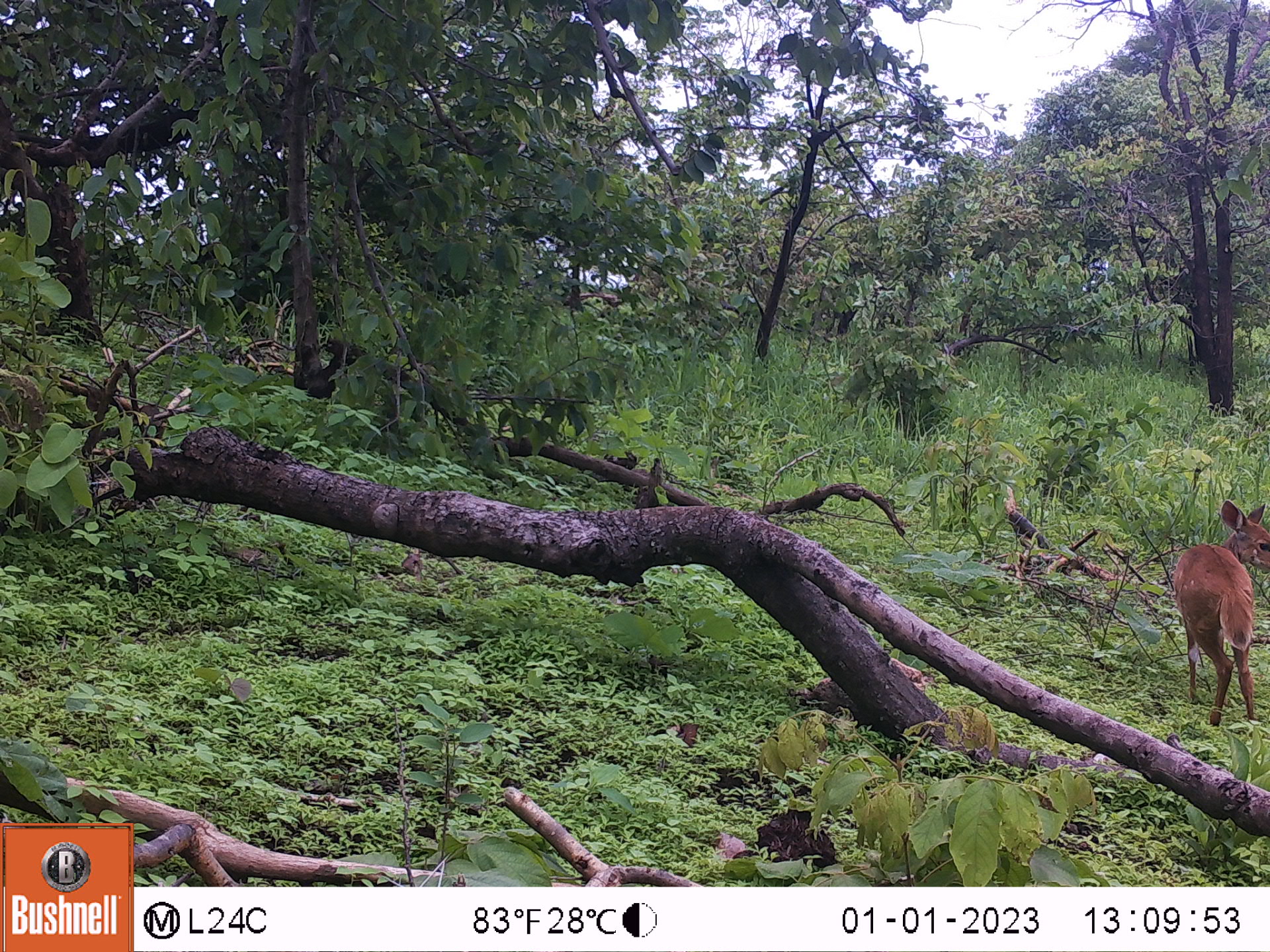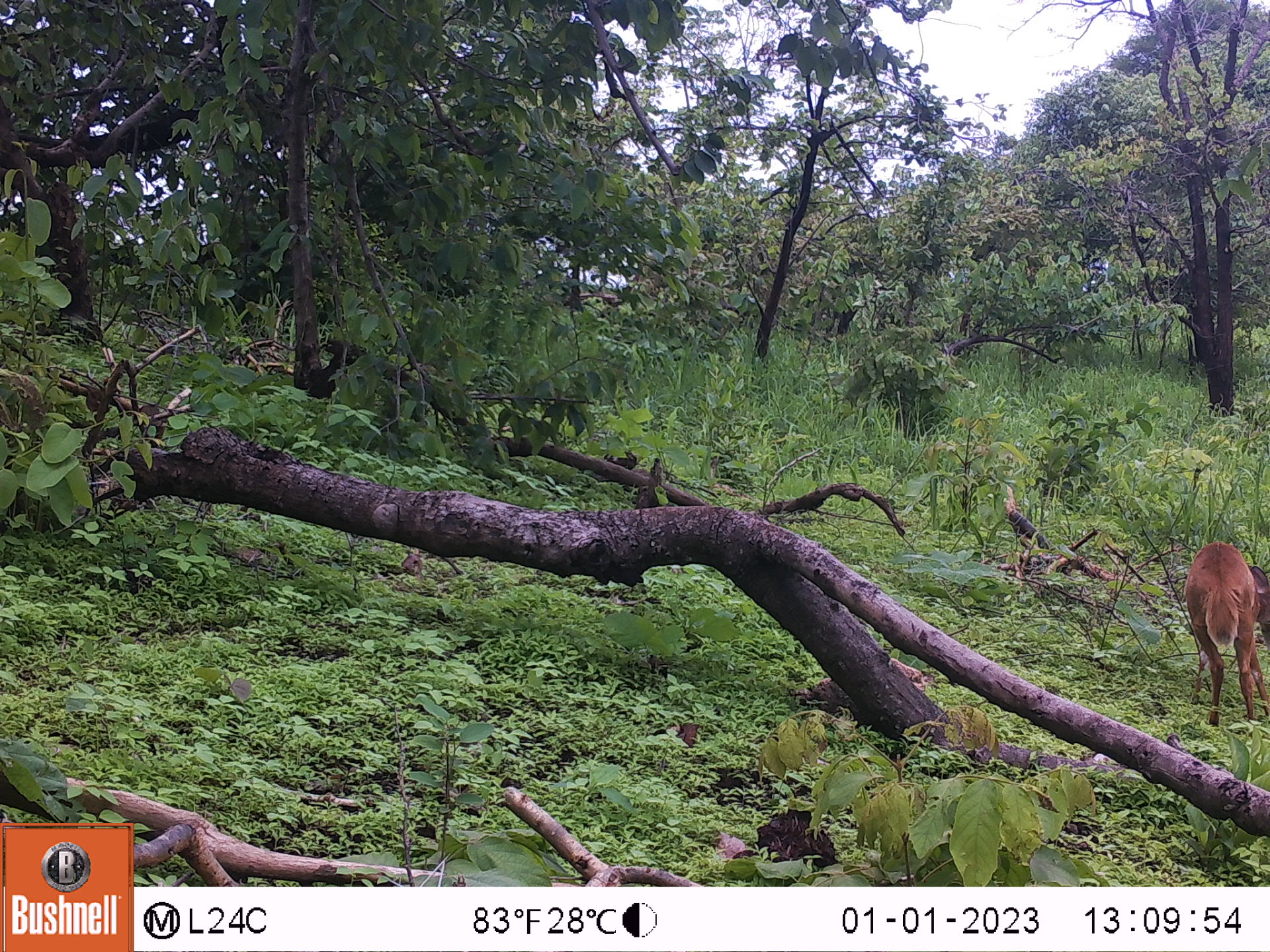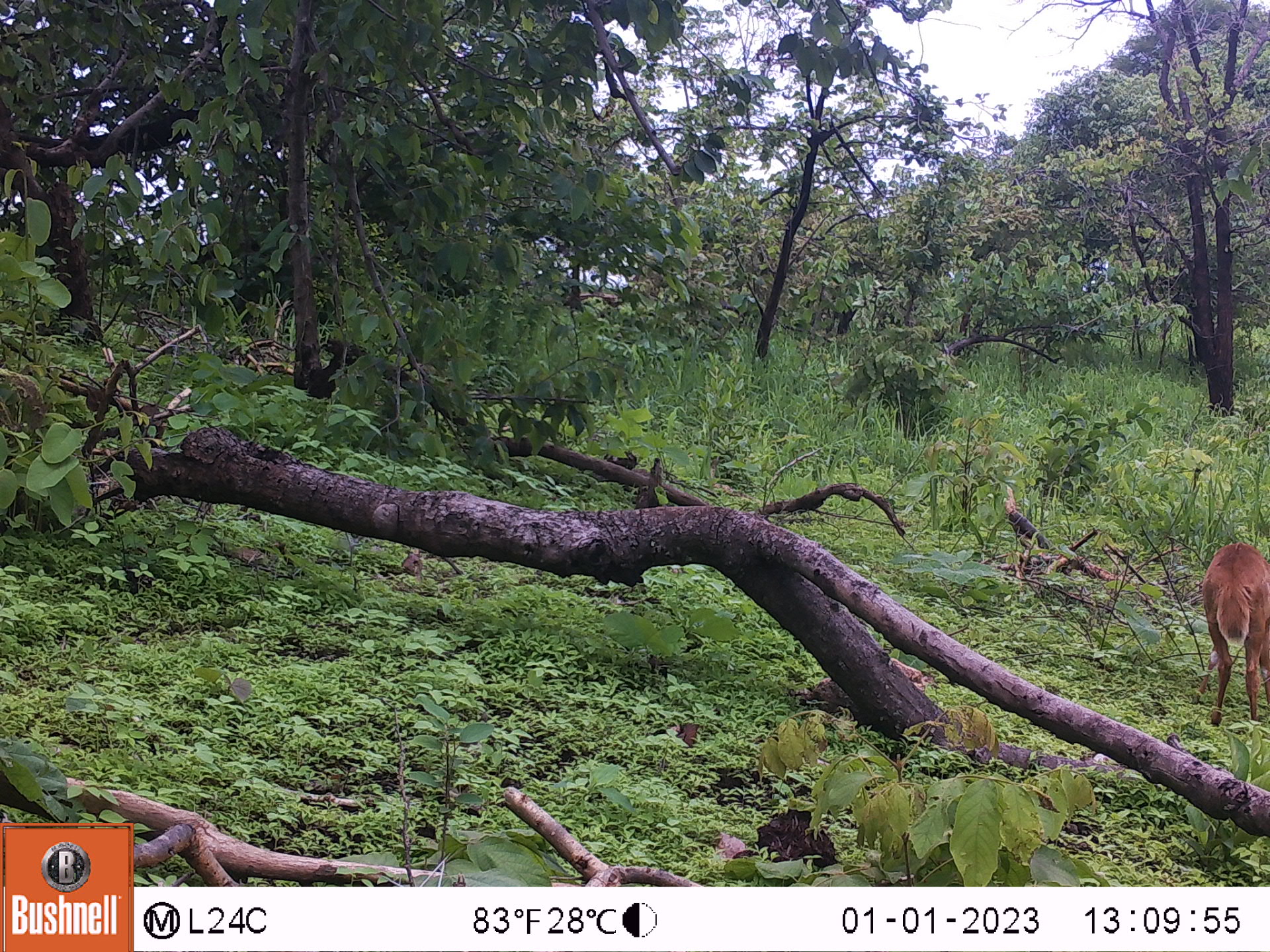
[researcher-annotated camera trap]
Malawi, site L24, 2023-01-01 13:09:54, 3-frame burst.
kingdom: Animalia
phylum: Chordata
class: Mammalia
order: Artiodactyla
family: Bovidae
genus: Tragelaphus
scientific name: Tragelaphus sylvaticus sylvaticus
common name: cape bushbuck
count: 1